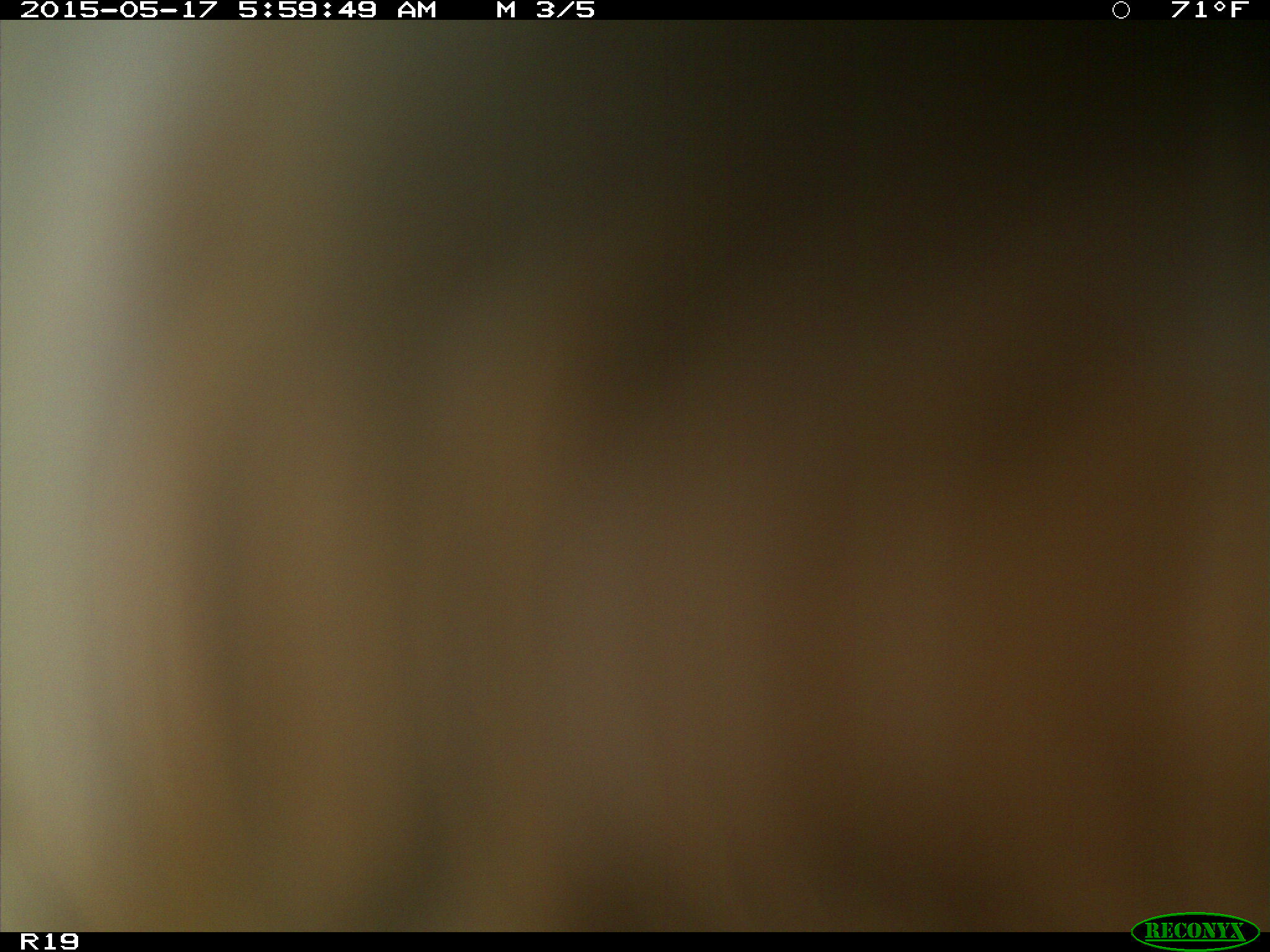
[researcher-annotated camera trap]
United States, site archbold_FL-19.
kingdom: Animalia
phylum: Chordata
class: Mammalia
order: Artiodactyla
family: Bovidae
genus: Bos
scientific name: Bos taurus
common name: domestic cow